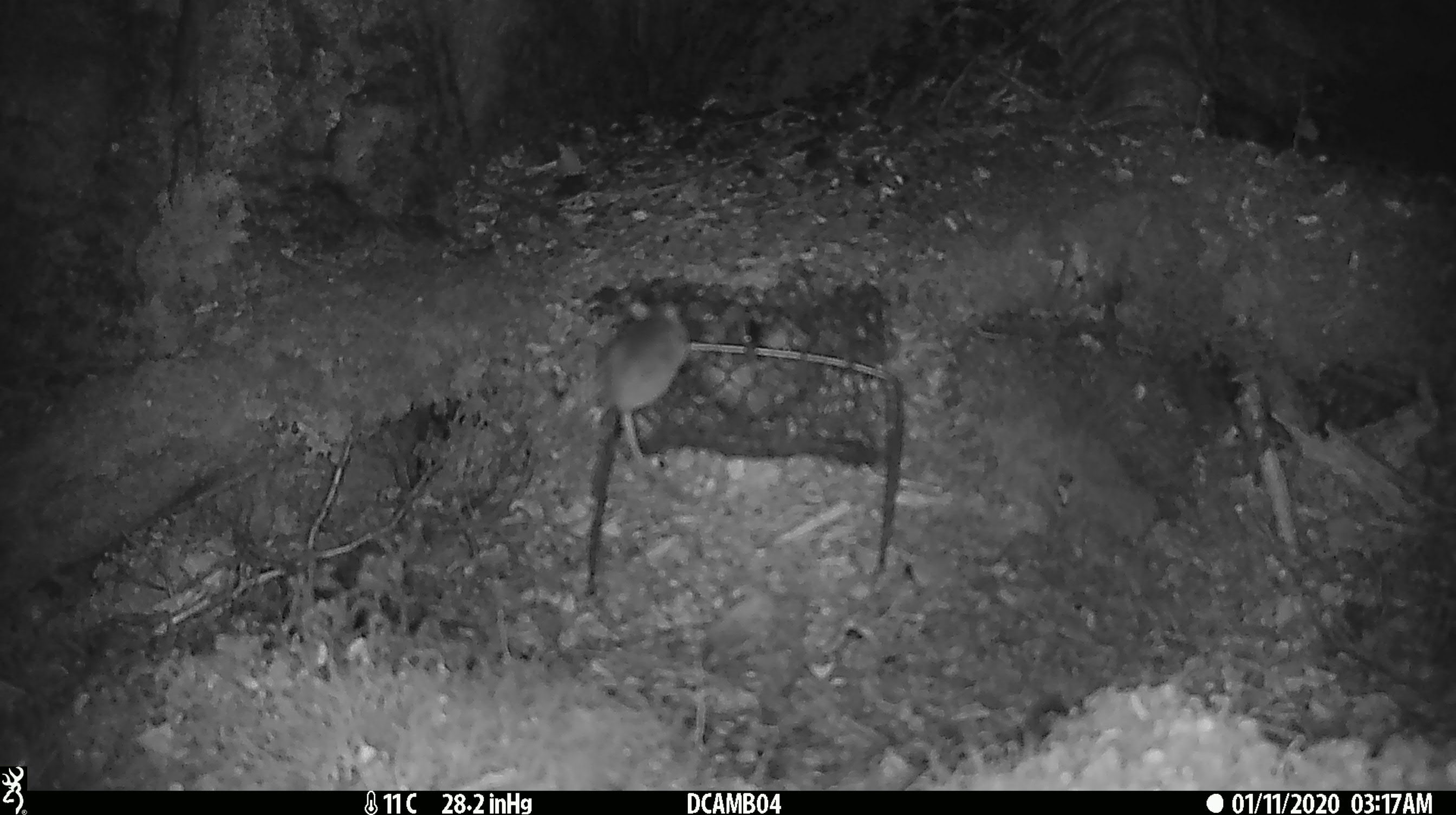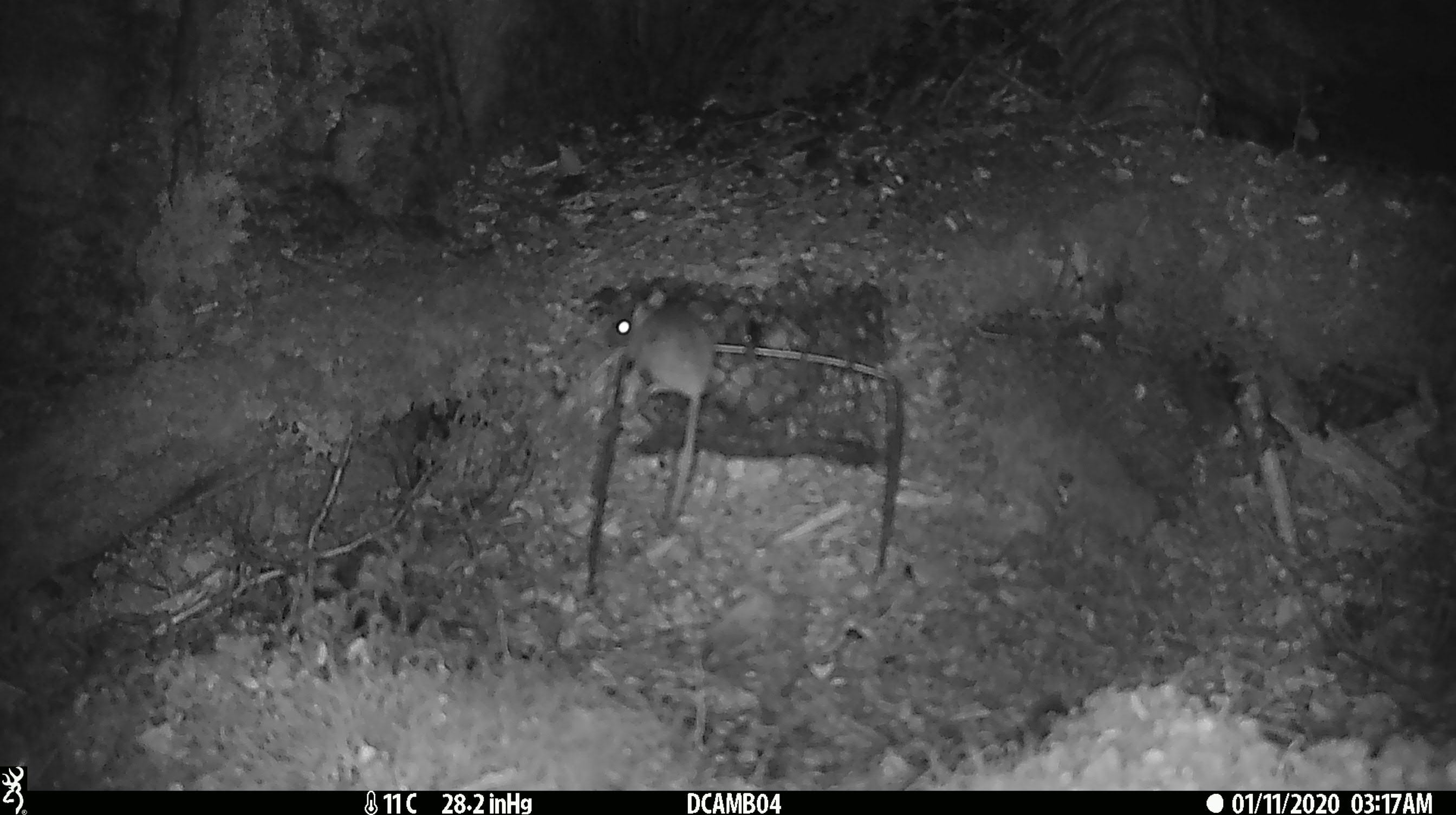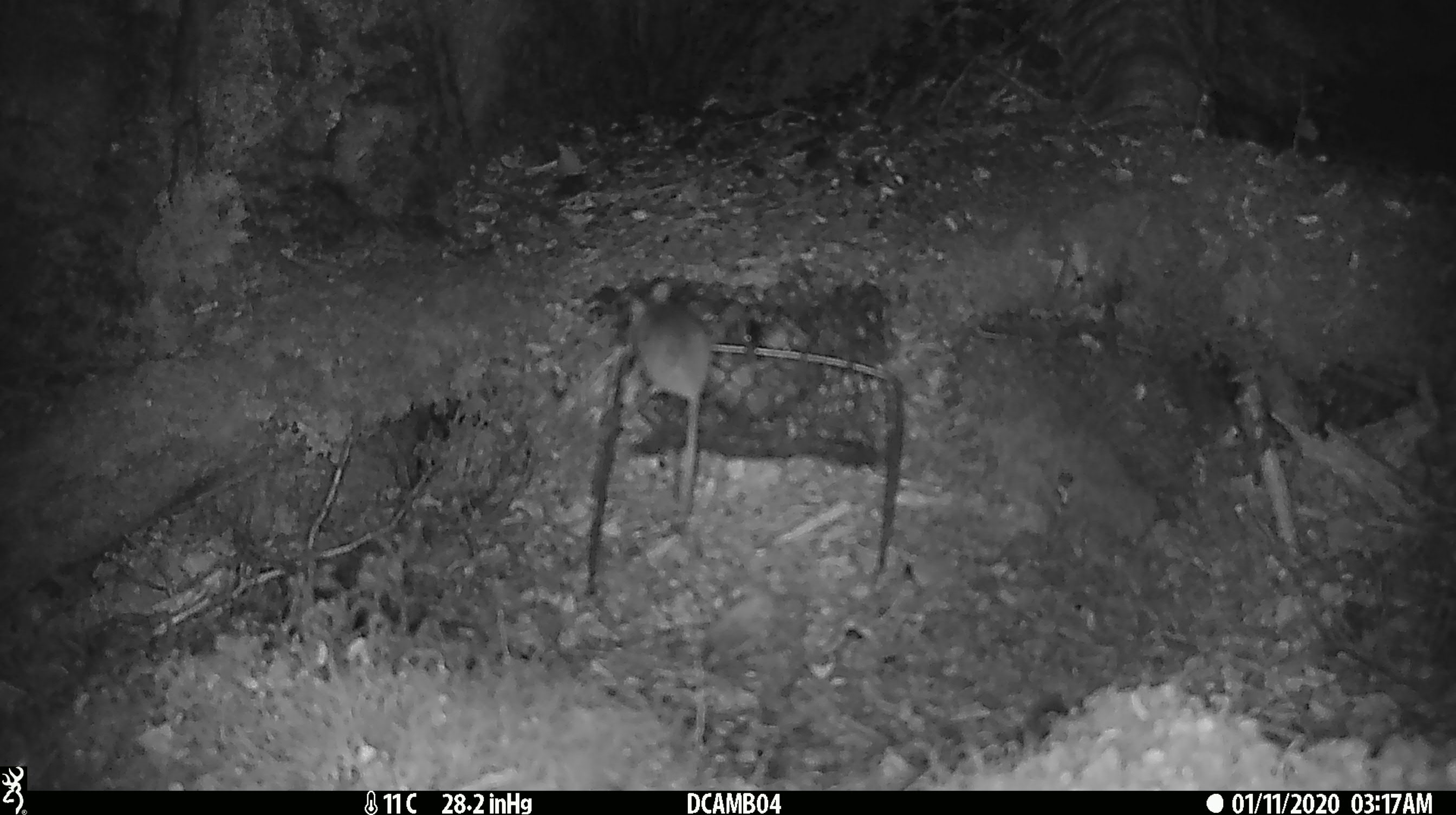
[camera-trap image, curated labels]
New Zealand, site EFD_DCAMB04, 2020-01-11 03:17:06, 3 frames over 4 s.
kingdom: Animalia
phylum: Chordata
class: Mammalia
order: Rodentia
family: Muridae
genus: Mus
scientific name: Mus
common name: mouse